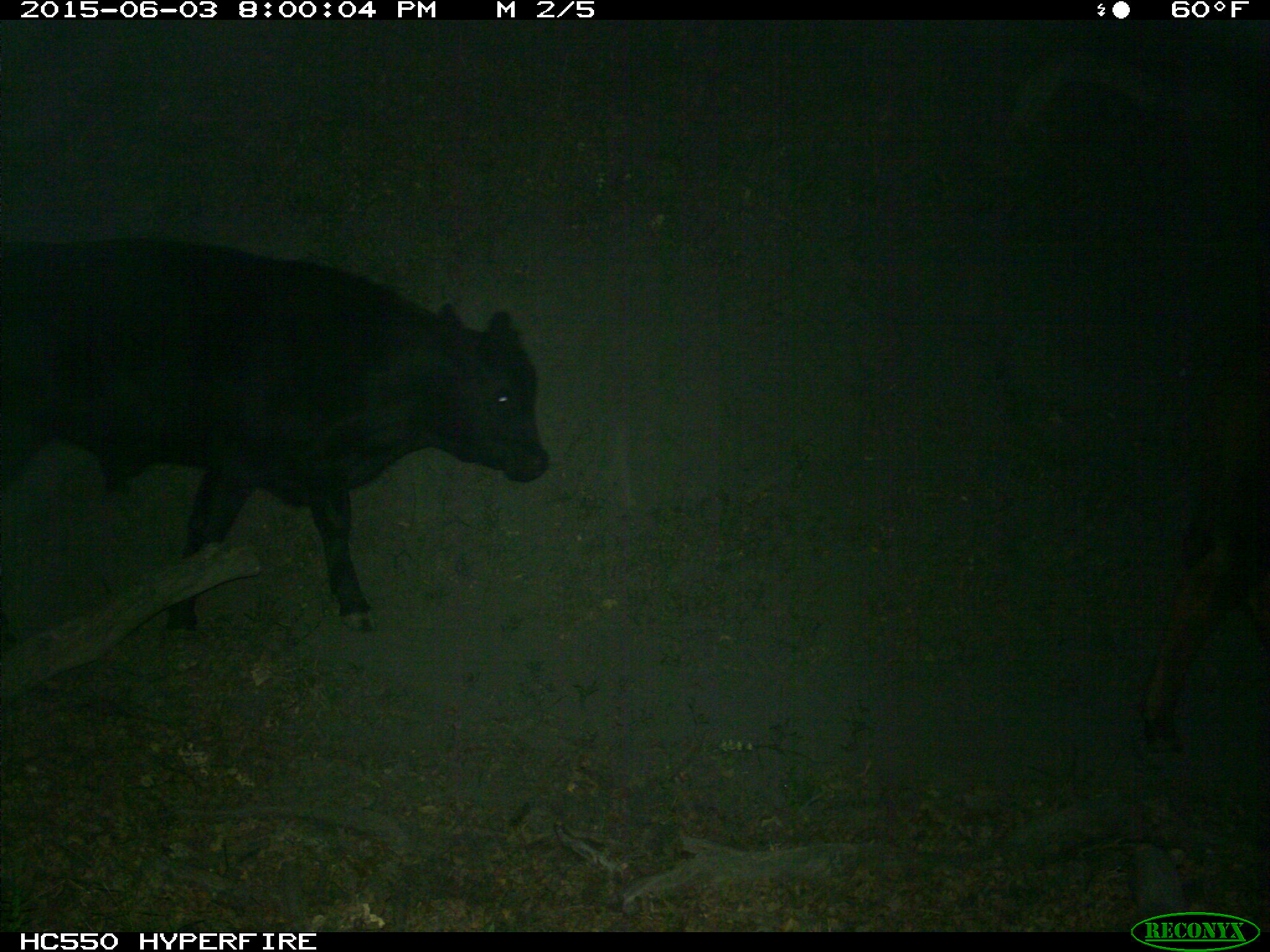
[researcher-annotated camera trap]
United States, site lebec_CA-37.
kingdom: Animalia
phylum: Chordata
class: Mammalia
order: Artiodactyla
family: Bovidae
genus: Bos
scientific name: Bos taurus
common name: domestic cow